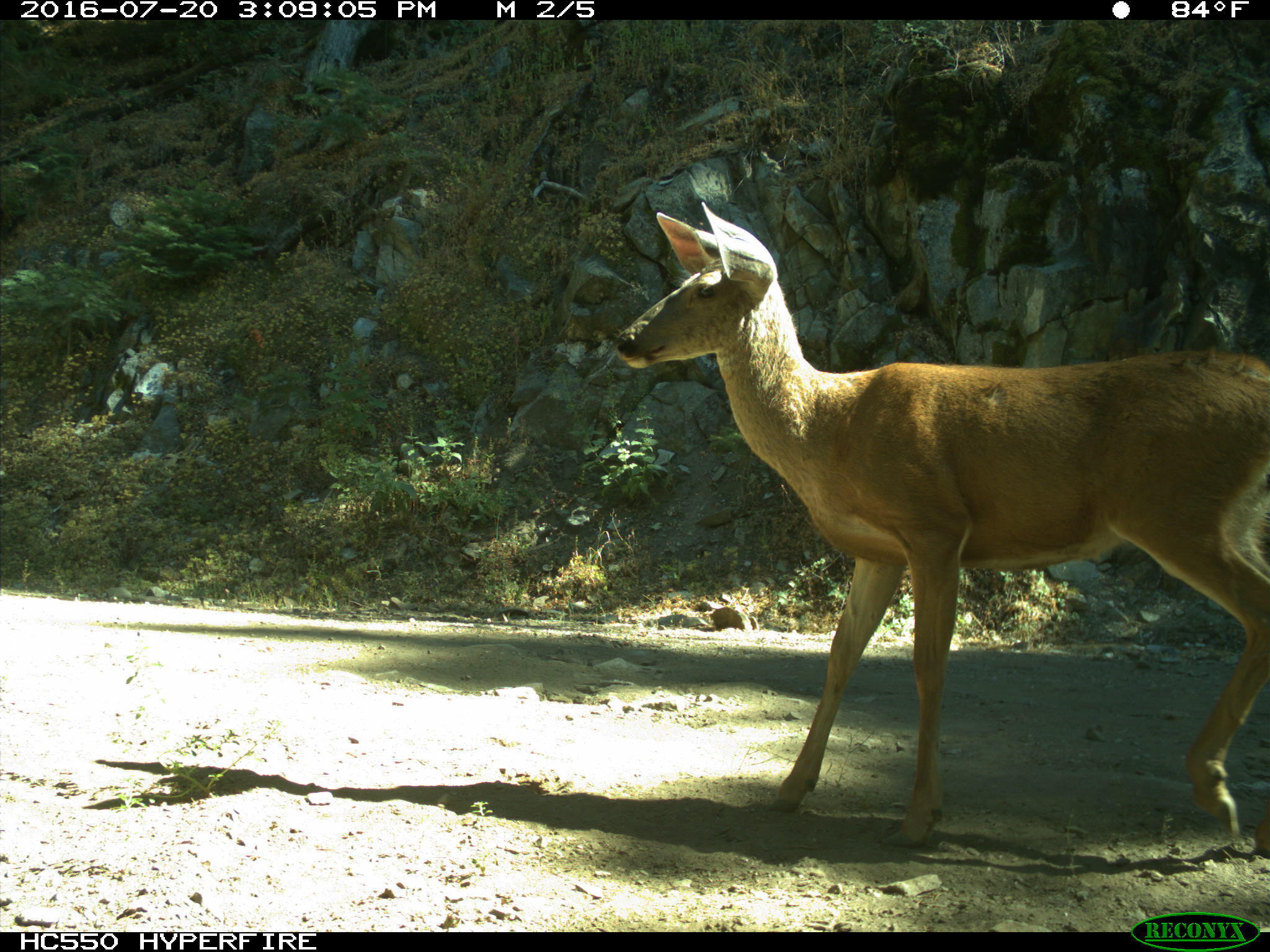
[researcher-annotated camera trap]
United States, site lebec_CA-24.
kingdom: Animalia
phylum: Chordata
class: Mammalia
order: Artiodactyla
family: Cervidae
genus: Odocoileus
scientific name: Odocoileus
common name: deer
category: unidentified deer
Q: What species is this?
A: Unidentified deer (deer) (Odocoileus).